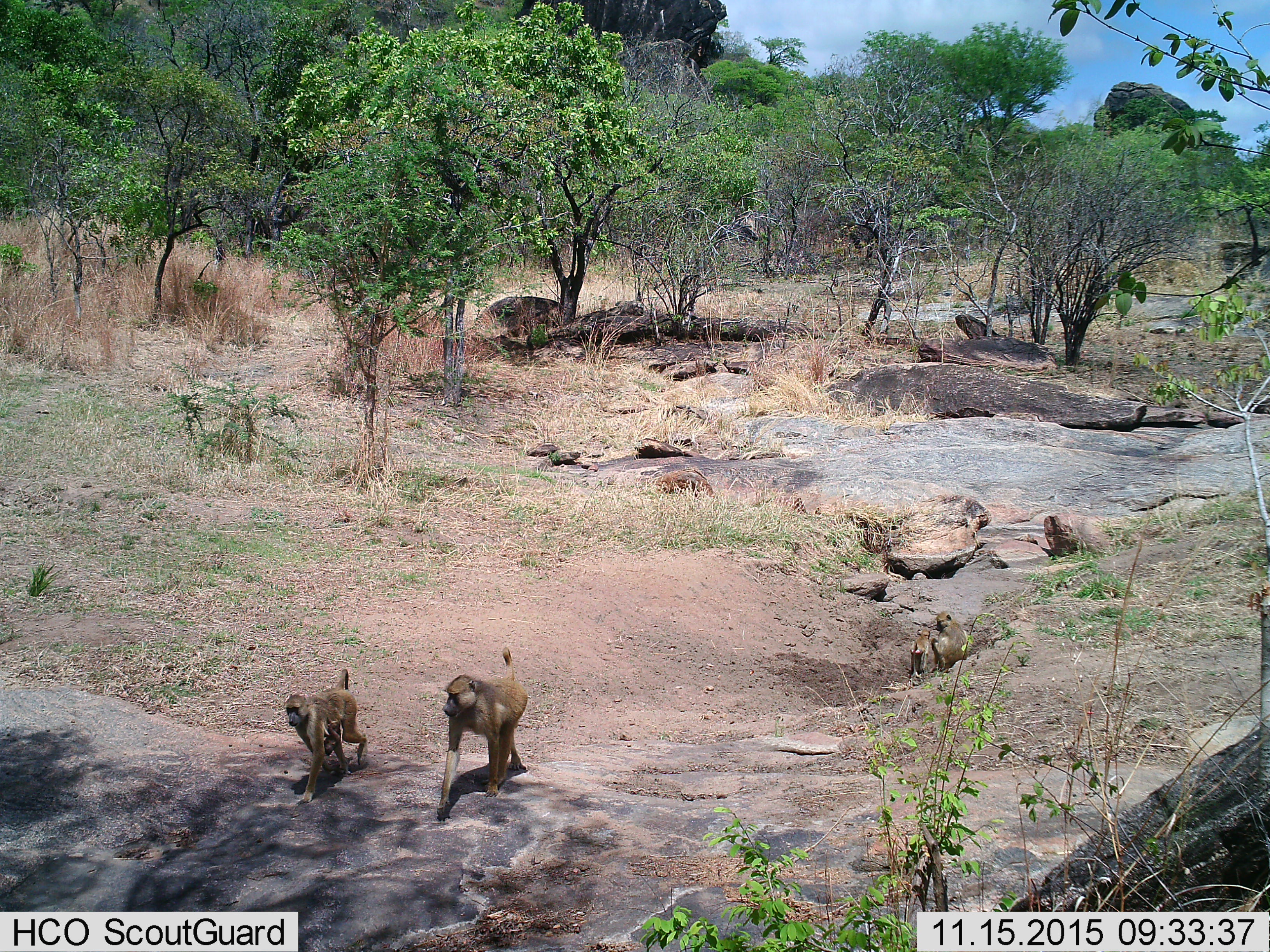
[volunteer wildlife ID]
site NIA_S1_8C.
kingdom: Animalia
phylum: Chordata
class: Mammalia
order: Primates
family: Cercopithecidae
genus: Papio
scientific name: Papio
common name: baboon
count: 4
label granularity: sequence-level